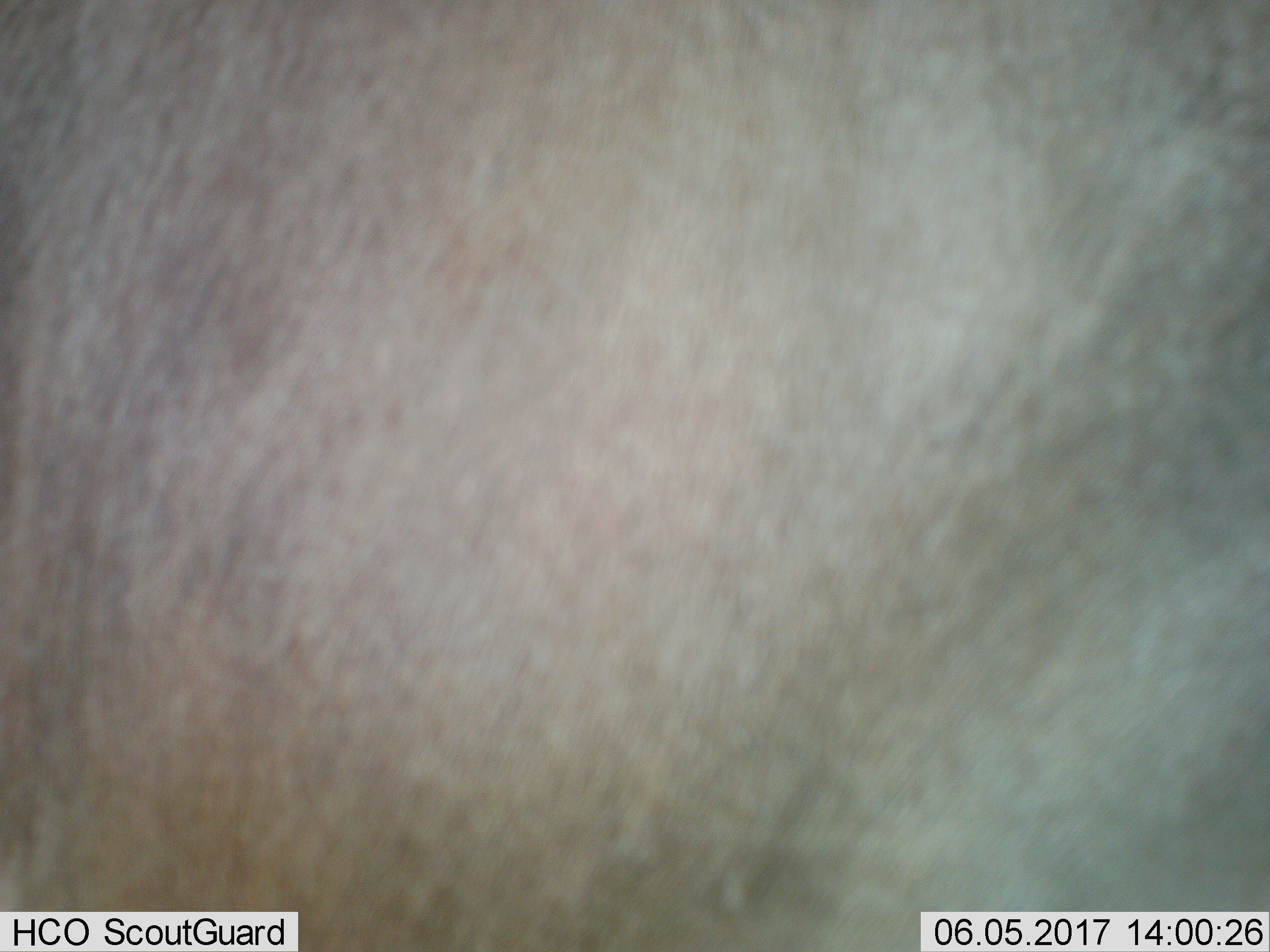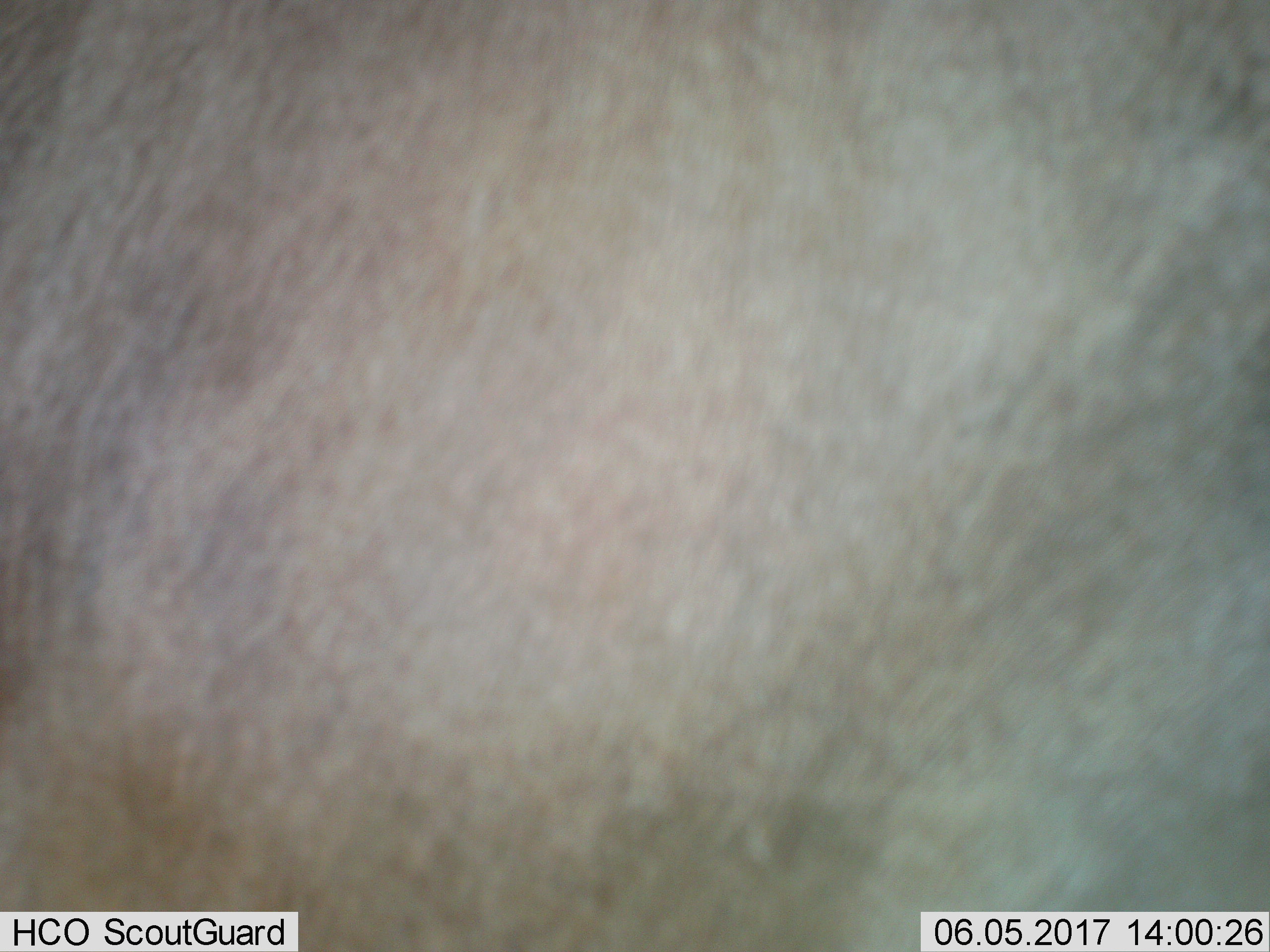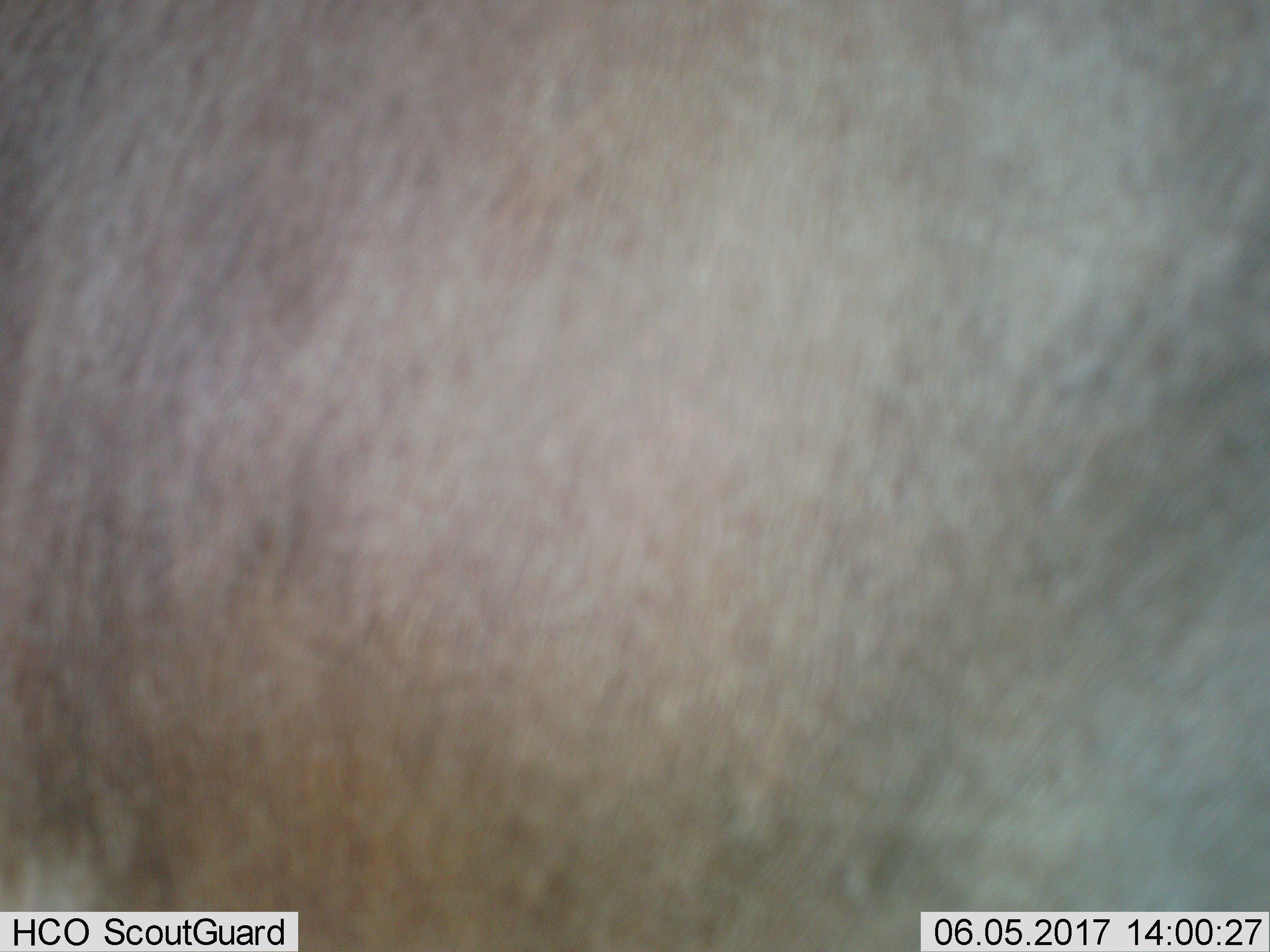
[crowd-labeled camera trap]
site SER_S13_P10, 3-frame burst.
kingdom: Animalia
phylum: Chordata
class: Mammalia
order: Artiodactyla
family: Bovidae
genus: Alcelaphus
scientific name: Alcelaphus buselaphus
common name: hartebeest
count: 1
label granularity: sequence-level